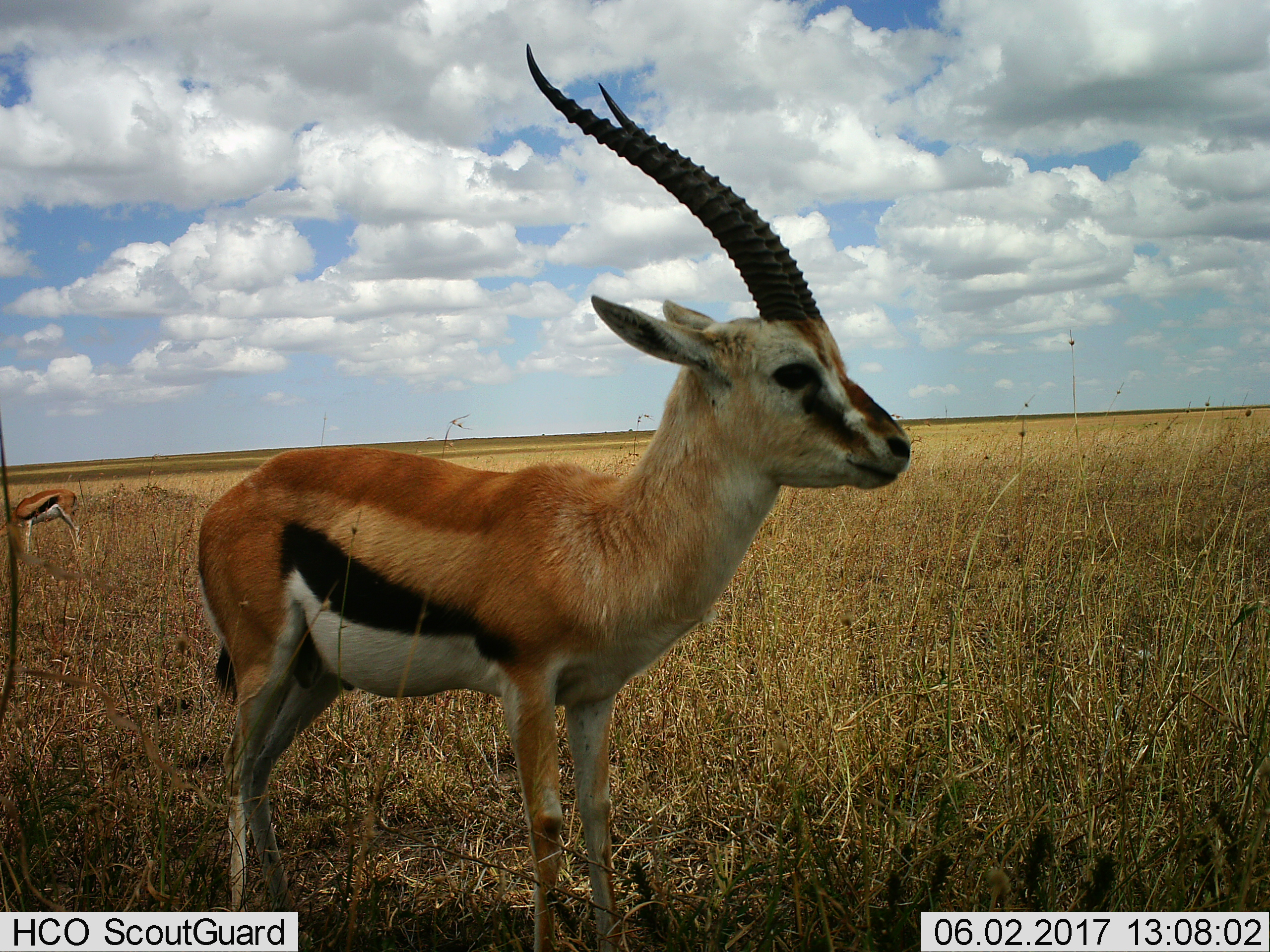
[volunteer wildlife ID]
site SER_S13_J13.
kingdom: Animalia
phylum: Chordata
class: Mammalia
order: Artiodactyla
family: Bovidae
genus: Eudorcas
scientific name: Eudorcas thomsonii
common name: thomson's gazelle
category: gazellethomsons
Gazellethomsons (thomson's gazelle) (Eudorcas thomsonii), count 2. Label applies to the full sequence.